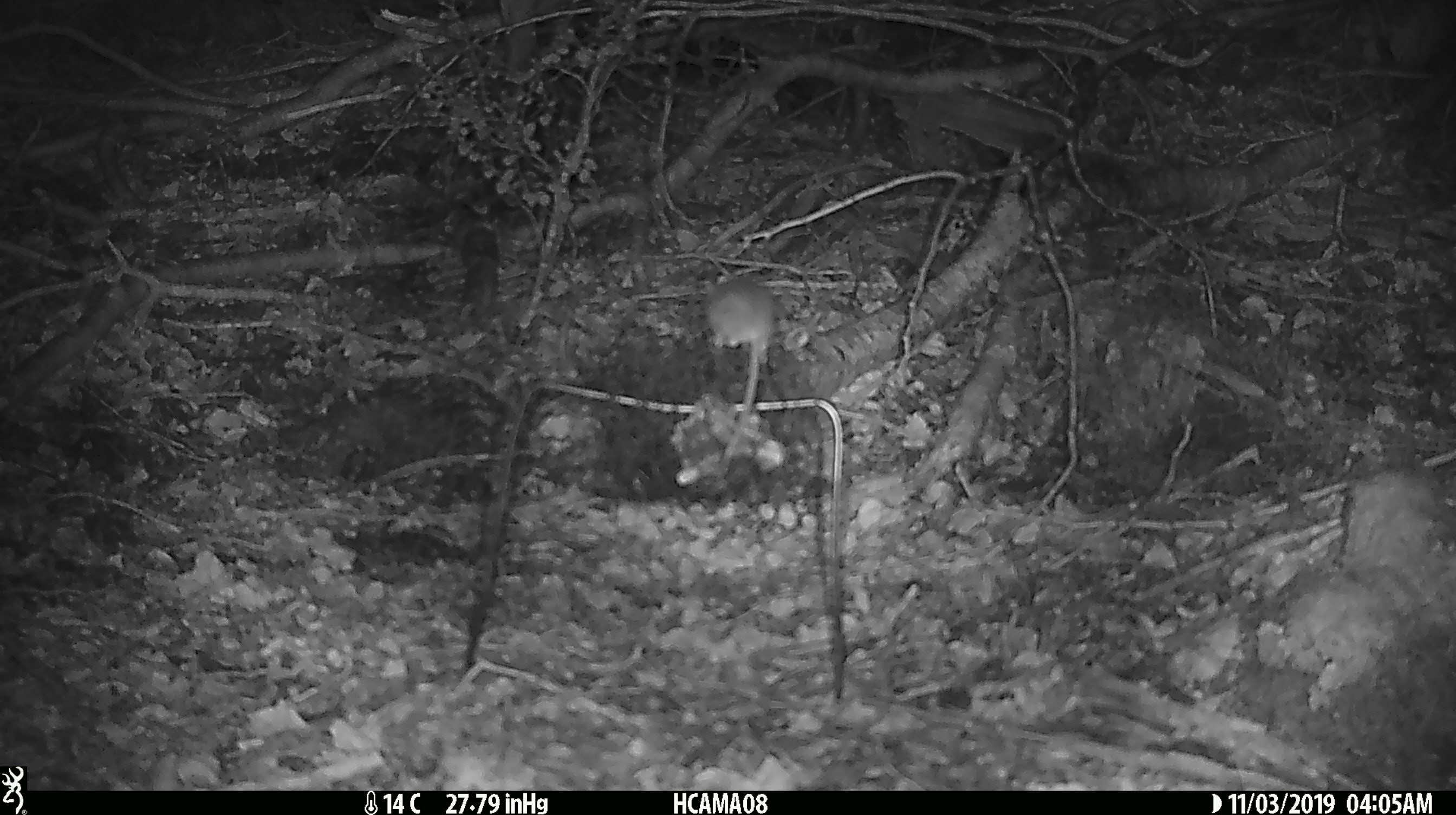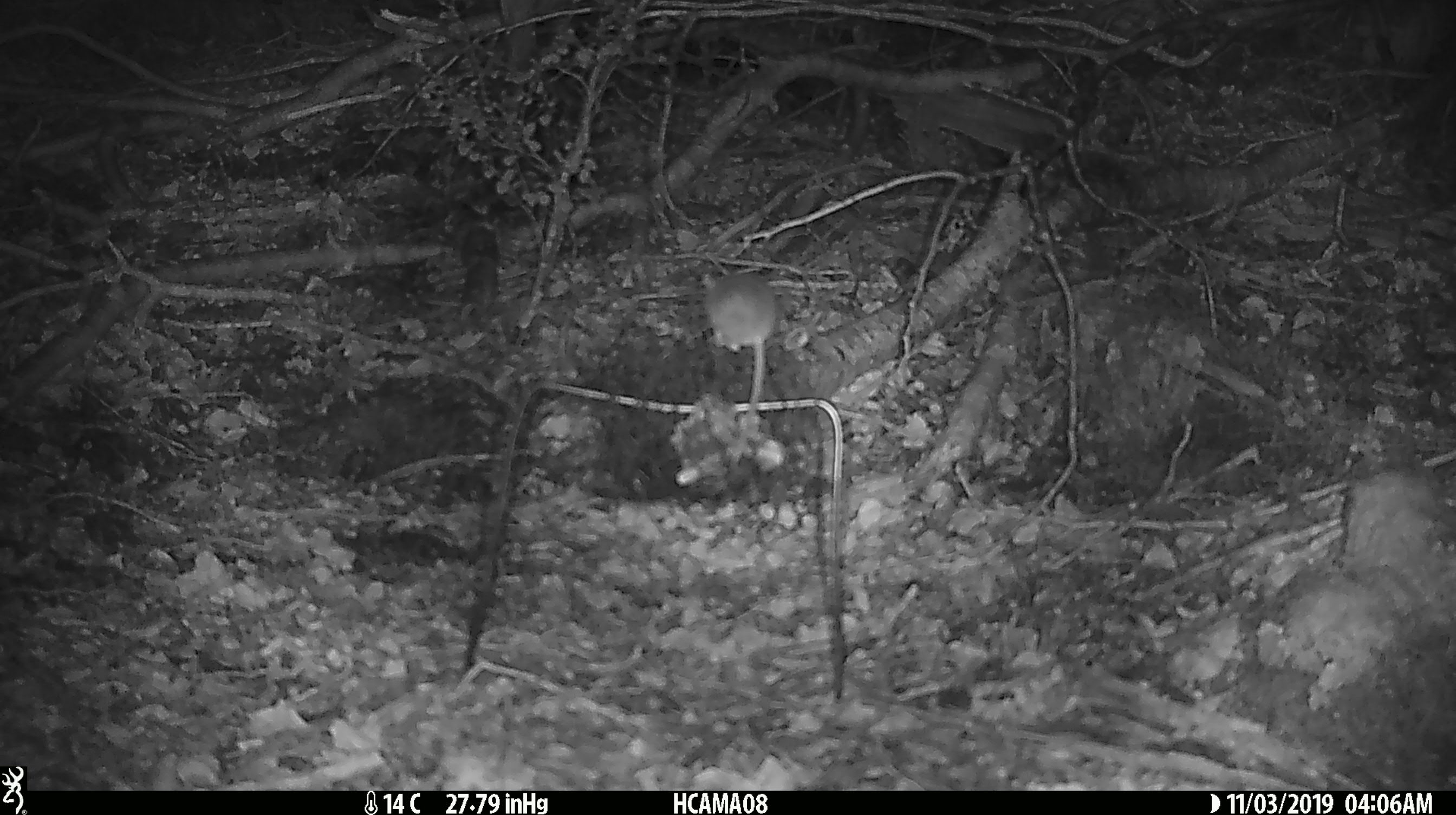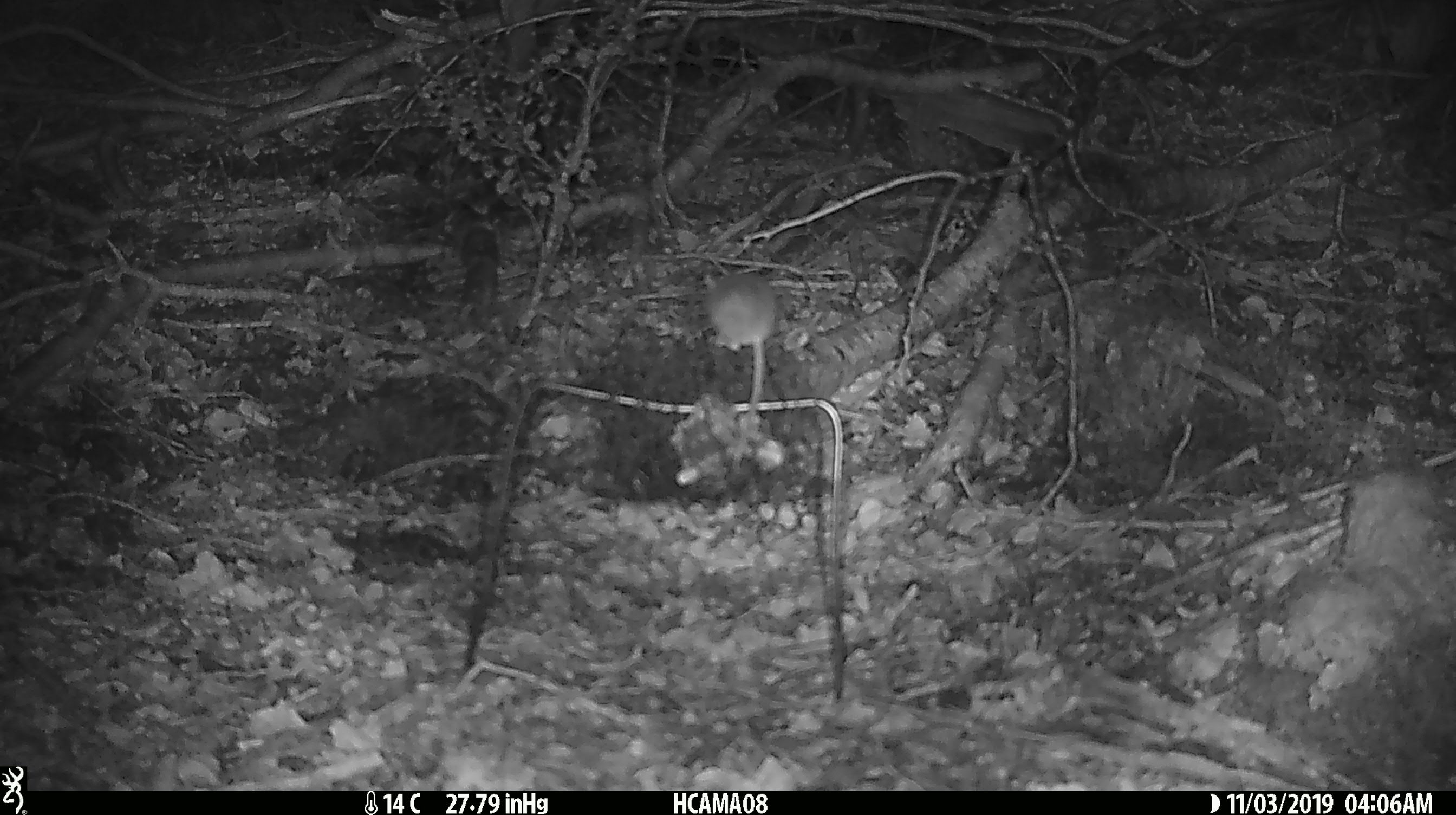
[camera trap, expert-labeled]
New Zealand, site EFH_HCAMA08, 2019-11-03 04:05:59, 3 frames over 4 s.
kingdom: Animalia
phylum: Chordata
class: Mammalia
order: Rodentia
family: Muridae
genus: Mus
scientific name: Mus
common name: mouse